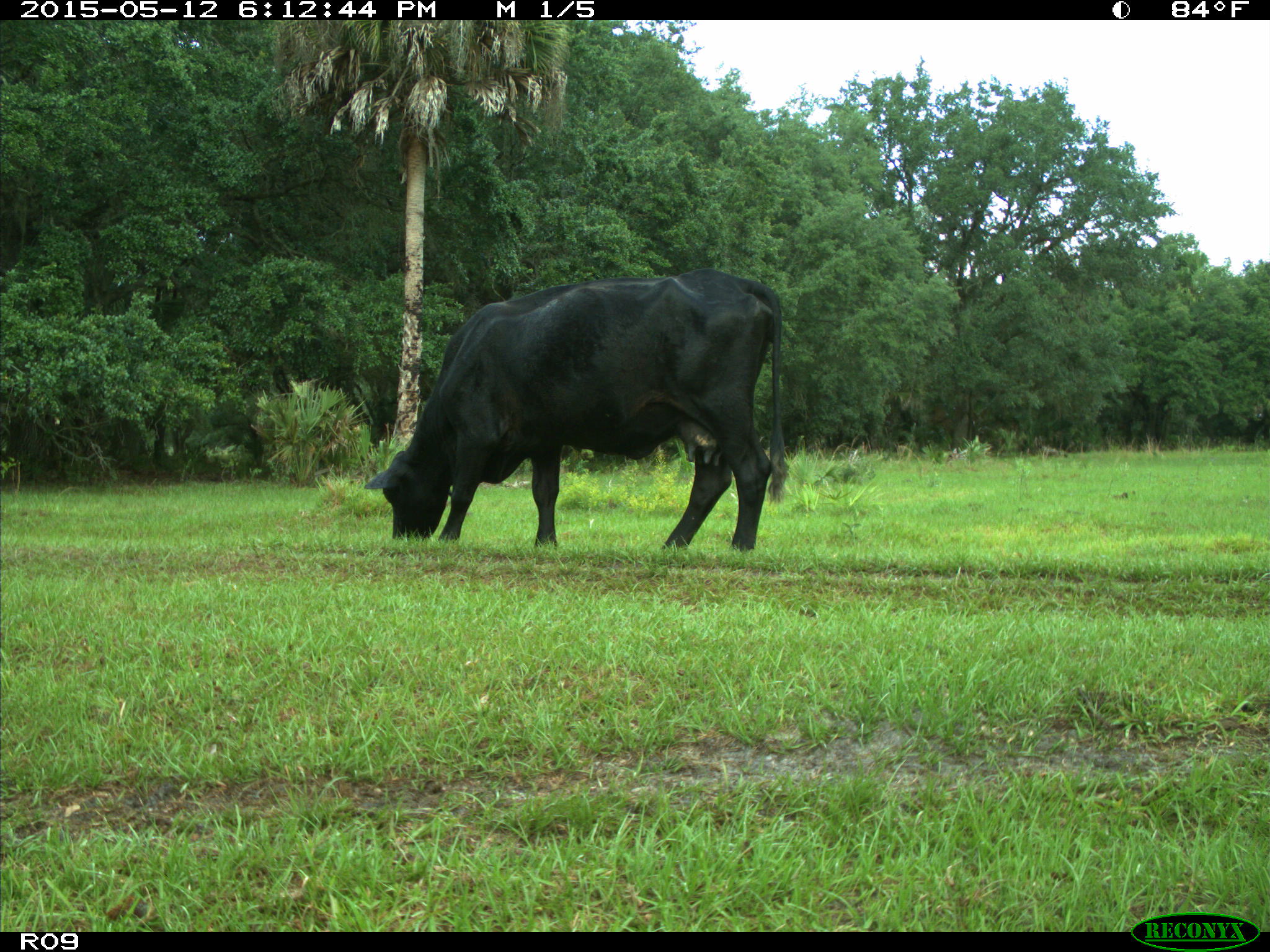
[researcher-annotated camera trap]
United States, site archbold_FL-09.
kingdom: Animalia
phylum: Chordata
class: Mammalia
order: Artiodactyla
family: Bovidae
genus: Bos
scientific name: Bos taurus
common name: domestic cow